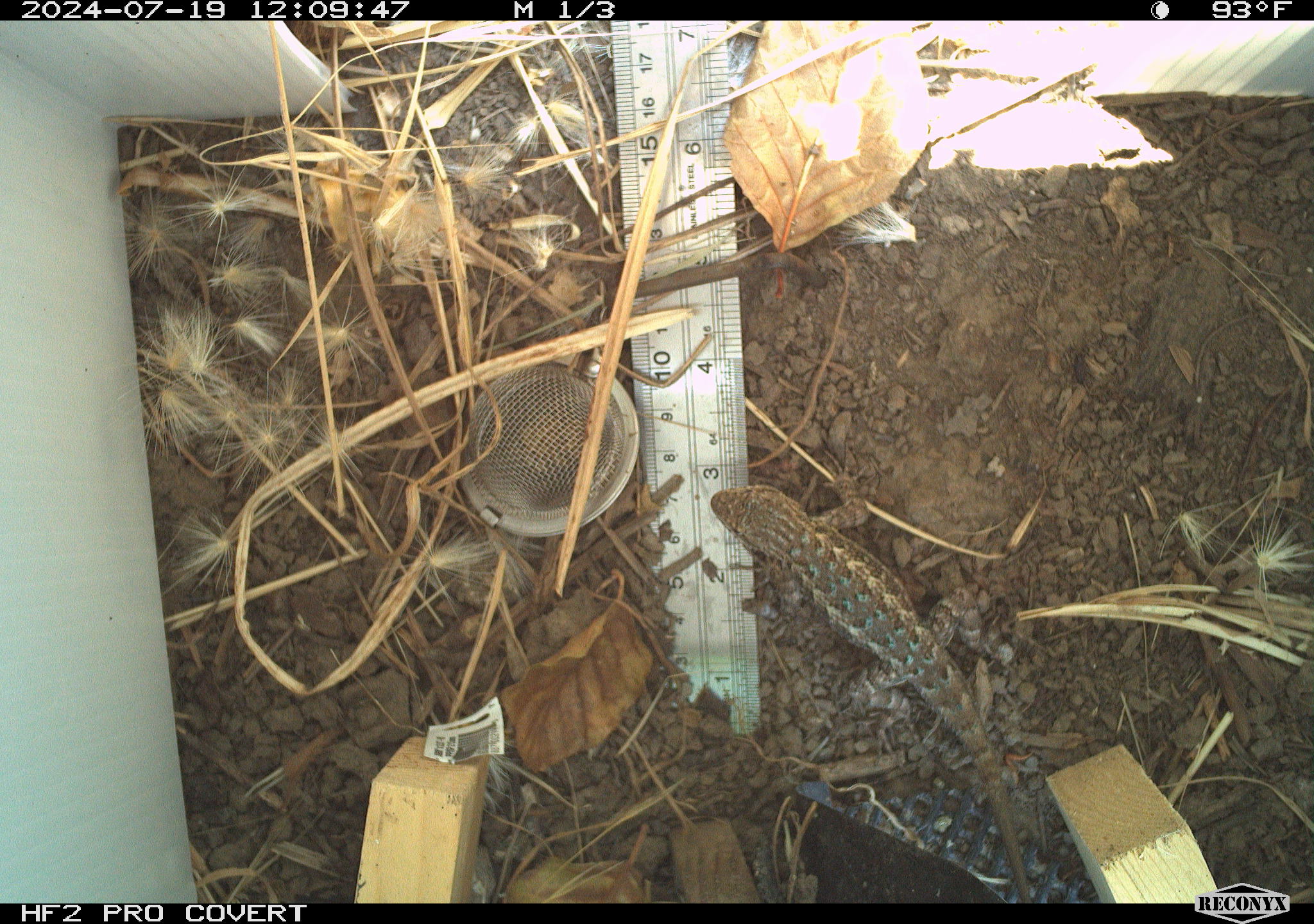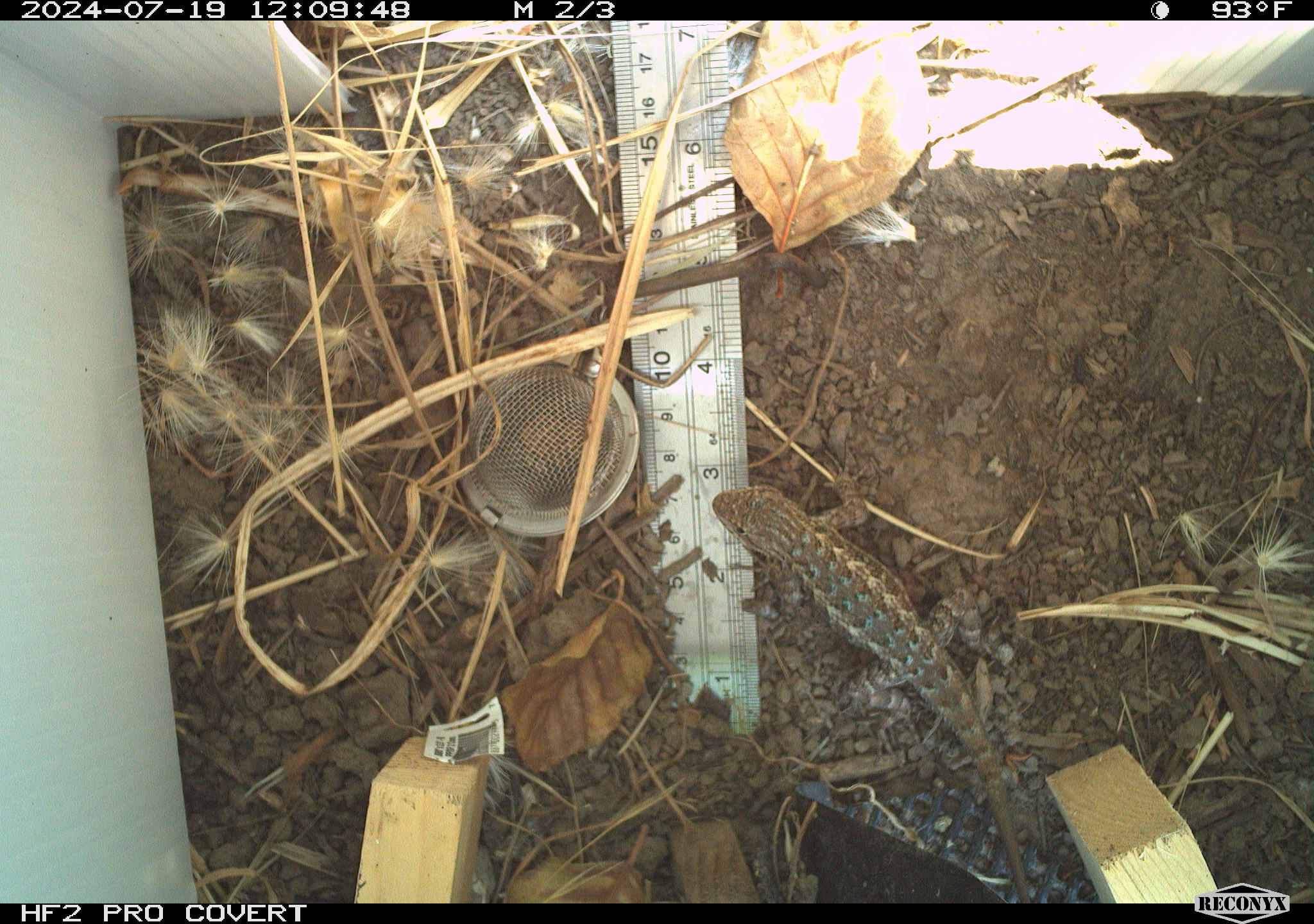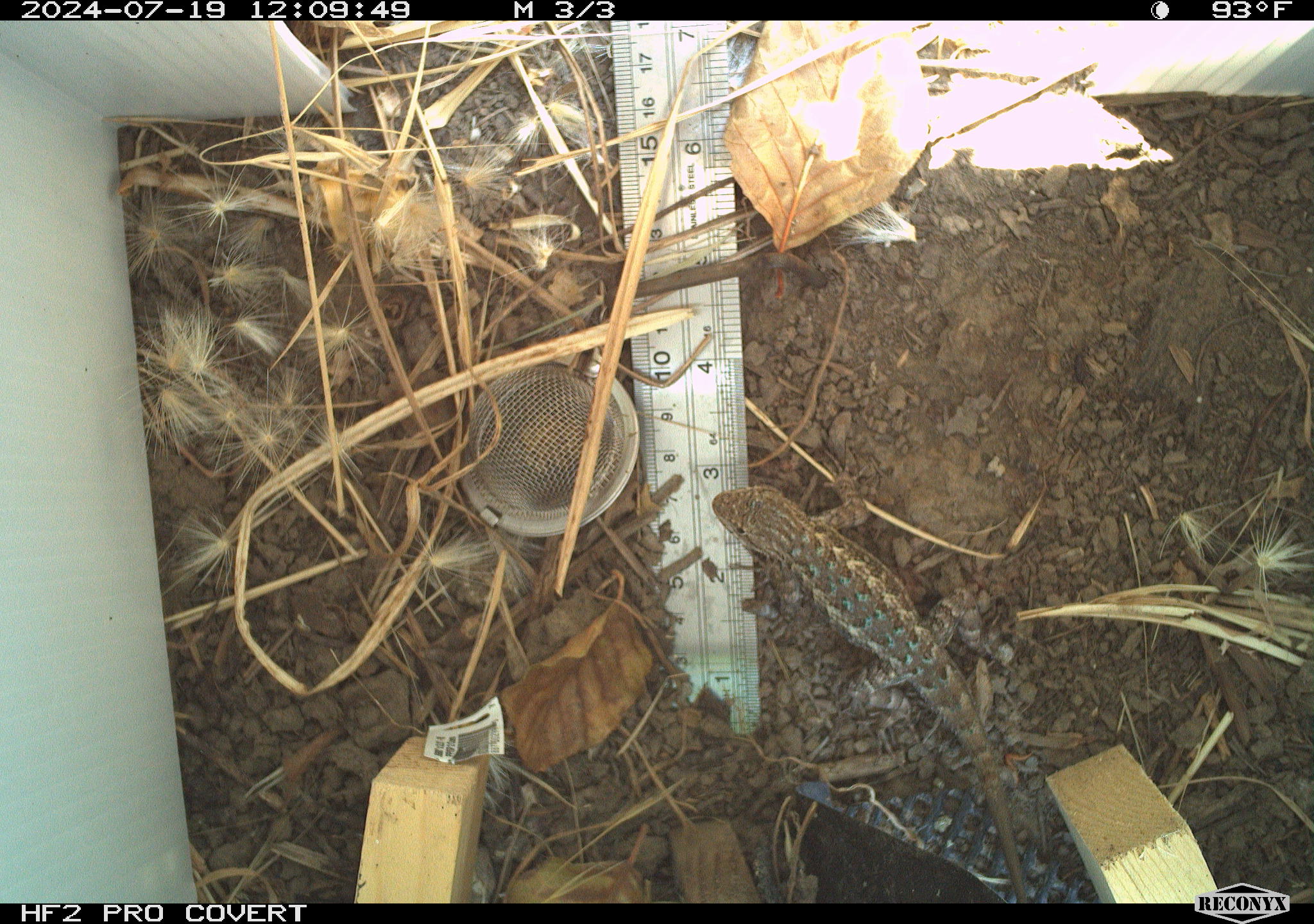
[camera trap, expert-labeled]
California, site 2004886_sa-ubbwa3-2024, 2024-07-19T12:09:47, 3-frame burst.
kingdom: Animalia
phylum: Chordata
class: Reptilia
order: Squamata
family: Phrynosomatidae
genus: Sceloporus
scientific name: Sceloporus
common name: spiny lizards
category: sceloporus species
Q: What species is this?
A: Sceloporus species (spiny lizards) (Sceloporus).